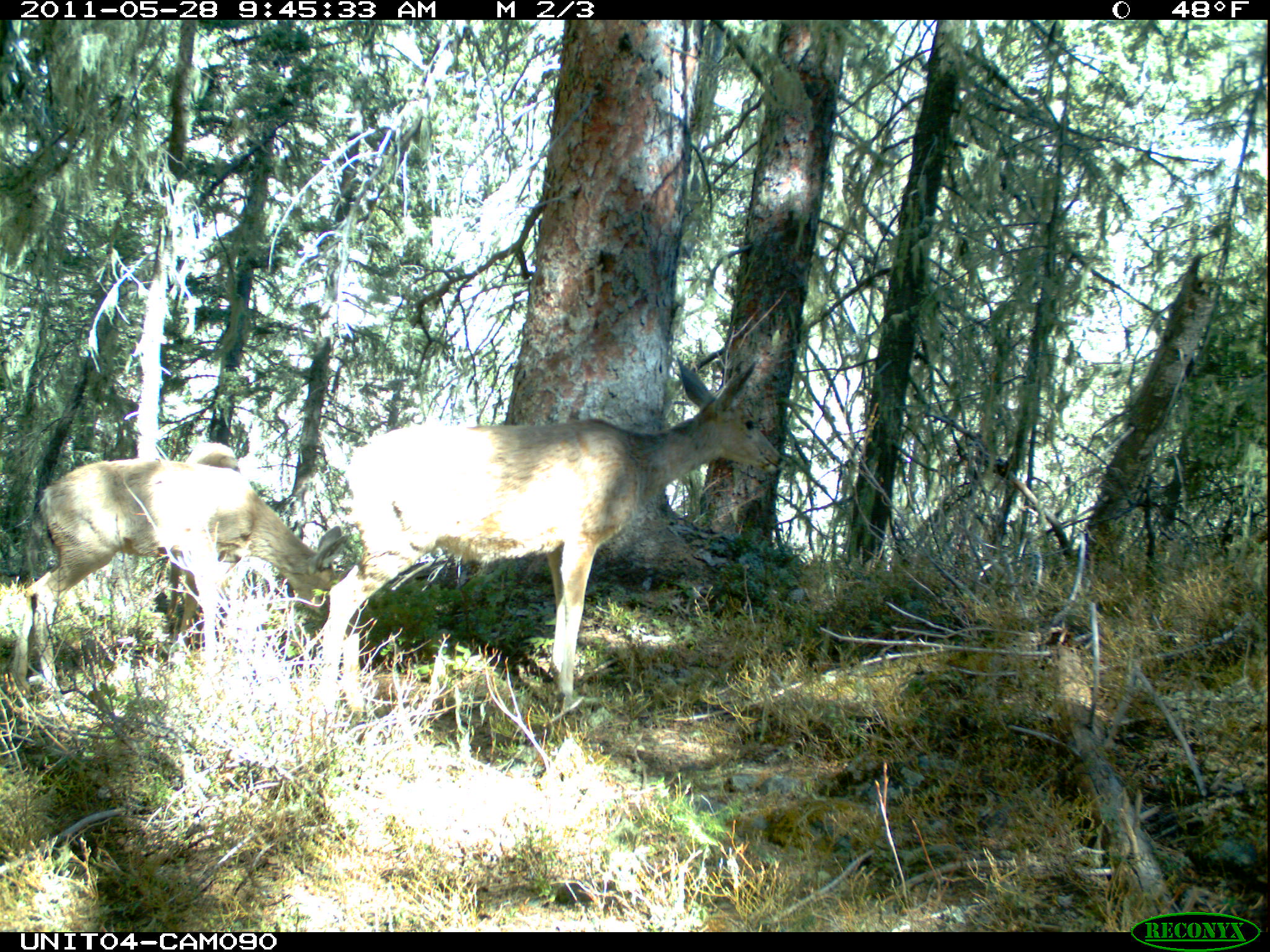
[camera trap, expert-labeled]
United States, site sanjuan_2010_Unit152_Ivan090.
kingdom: Animalia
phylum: Chordata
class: Mammalia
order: Artiodactyla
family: Cervidae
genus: Odocoileus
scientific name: Odocoileus hemionus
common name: mule deer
Odocoileus hemionus (mule deer).